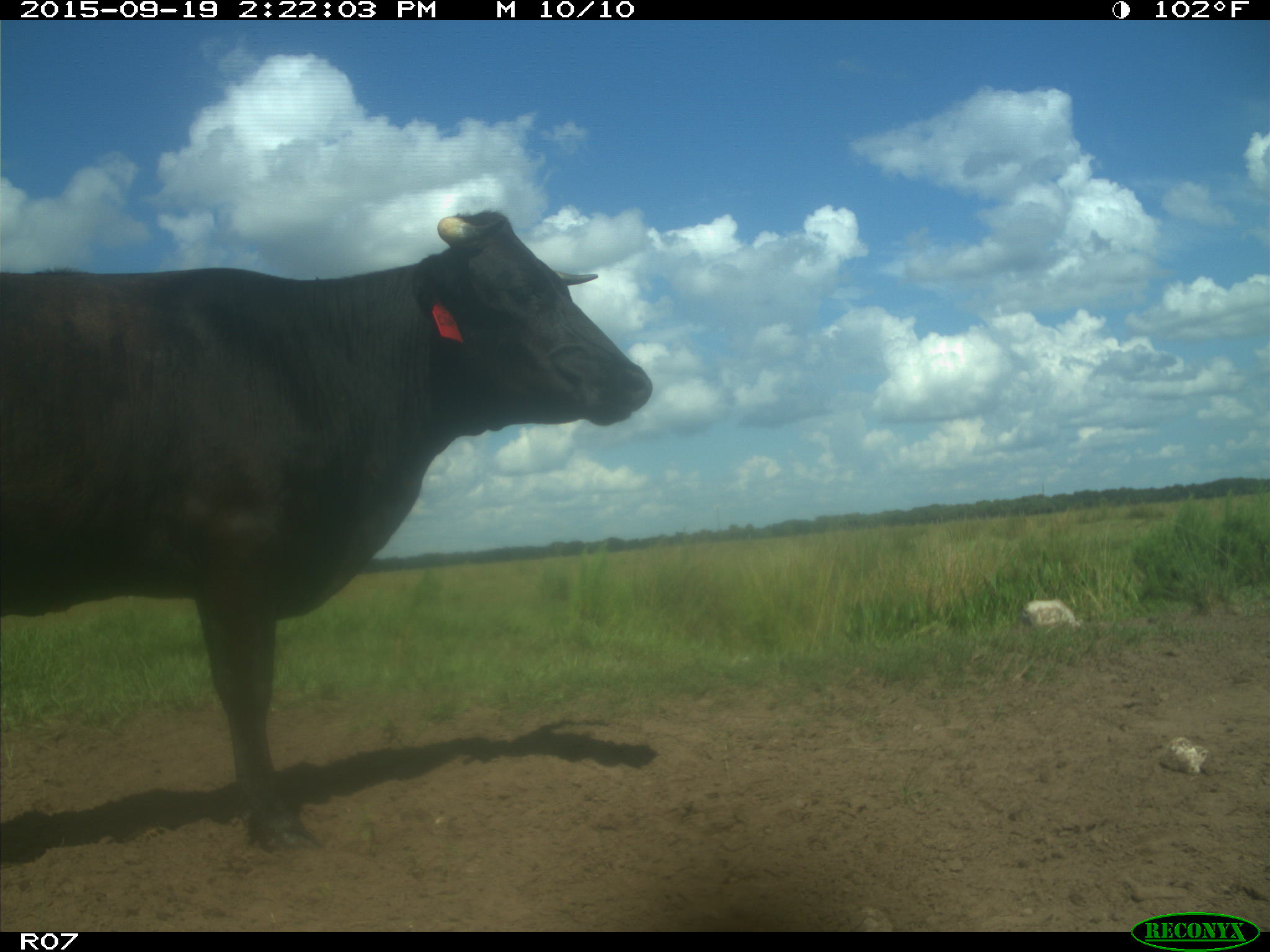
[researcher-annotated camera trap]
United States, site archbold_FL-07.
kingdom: Animalia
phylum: Chordata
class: Mammalia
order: Artiodactyla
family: Bovidae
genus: Bos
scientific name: Bos taurus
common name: domestic cow